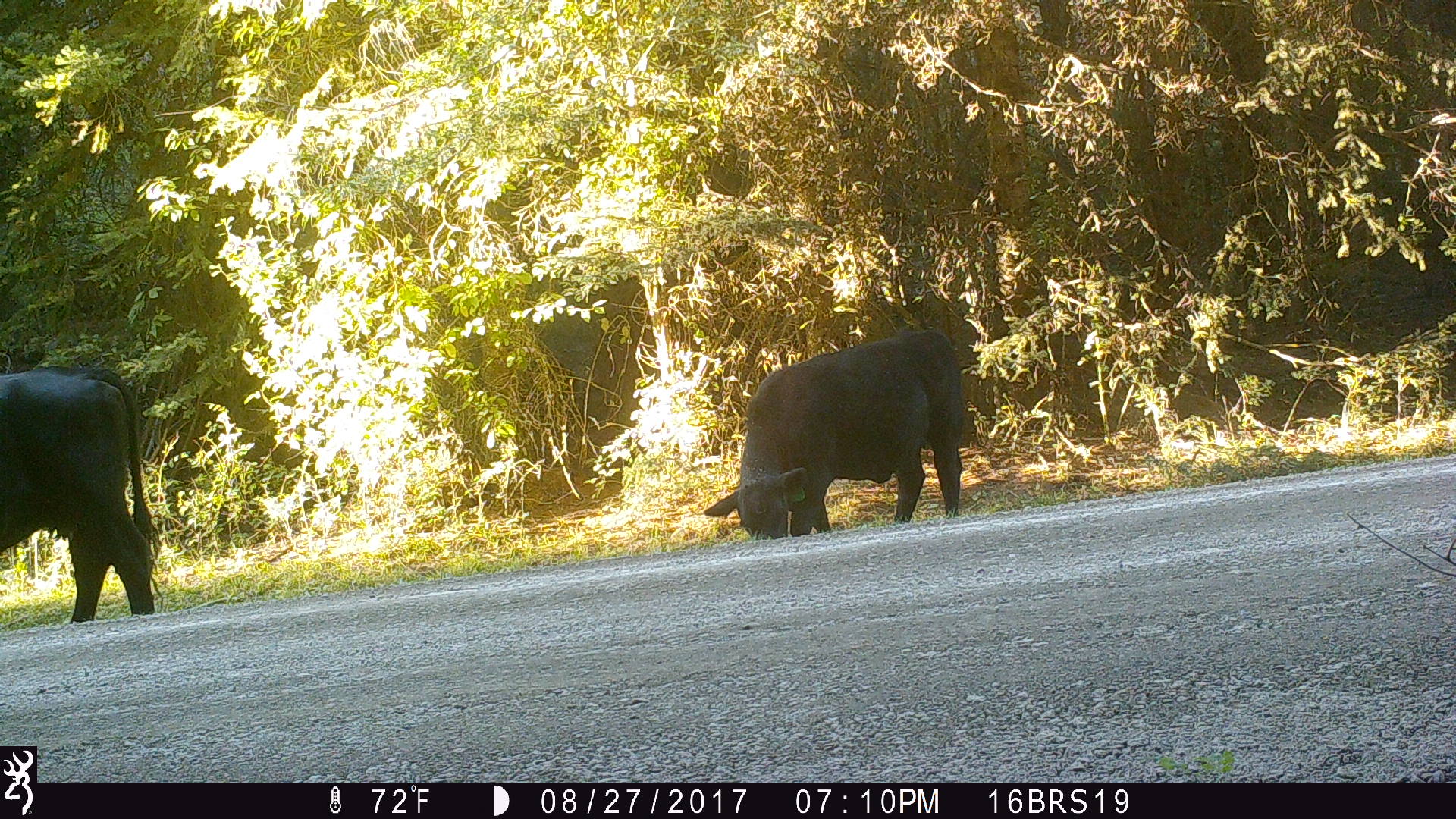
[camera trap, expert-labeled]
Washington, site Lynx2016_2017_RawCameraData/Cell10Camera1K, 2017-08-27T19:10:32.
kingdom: Animalia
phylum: Chordata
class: Mammalia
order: Artiodactyla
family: Bovidae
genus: Bos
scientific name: Bos taurus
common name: domestic cattle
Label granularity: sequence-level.